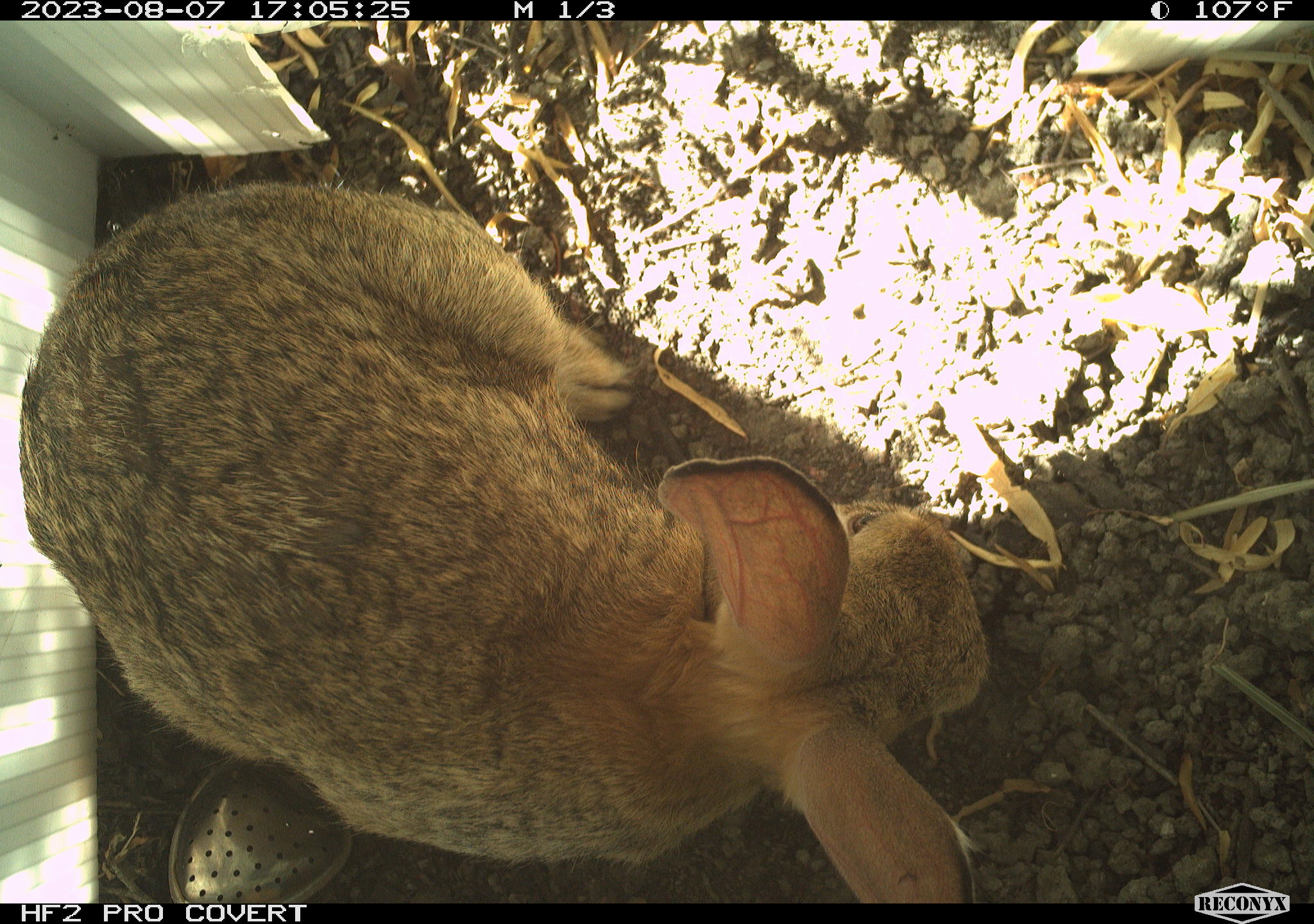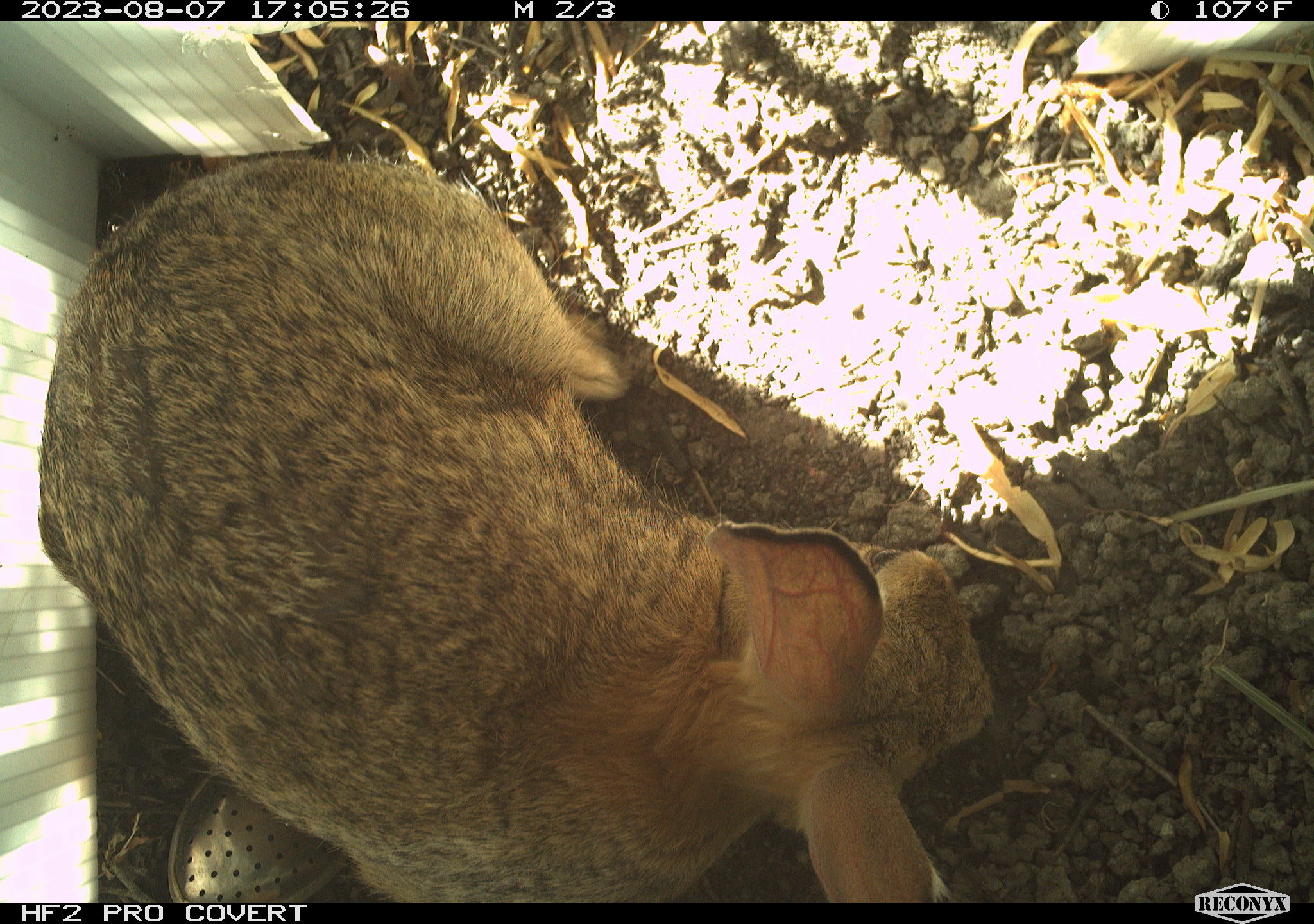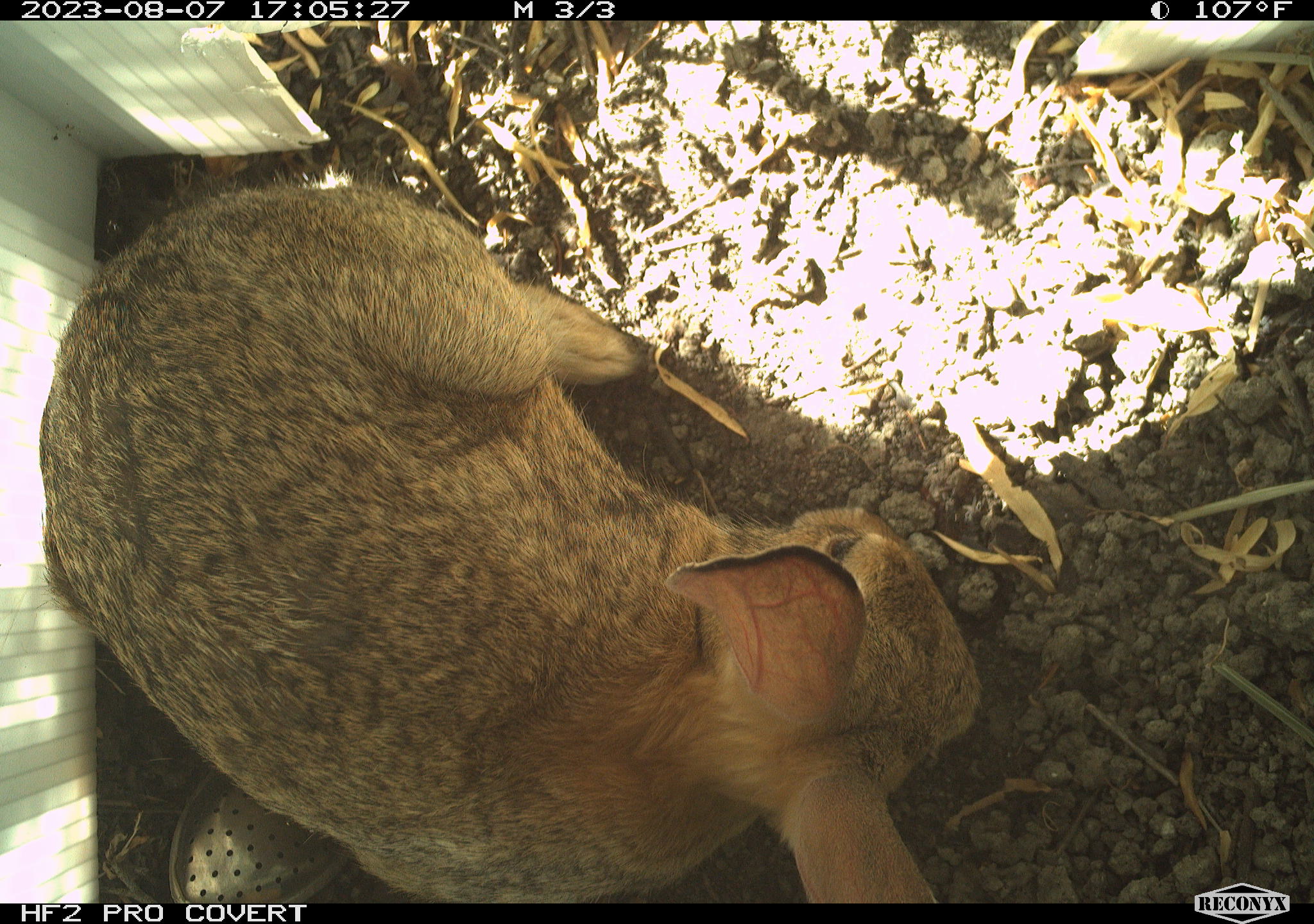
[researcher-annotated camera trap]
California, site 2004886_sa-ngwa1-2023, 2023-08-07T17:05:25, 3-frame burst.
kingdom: Animalia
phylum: Chordata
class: Mammalia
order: Lagomorpha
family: Leporidae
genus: Sylvilagus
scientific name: Sylvilagus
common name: cottontail rabbits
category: sylvilagus species